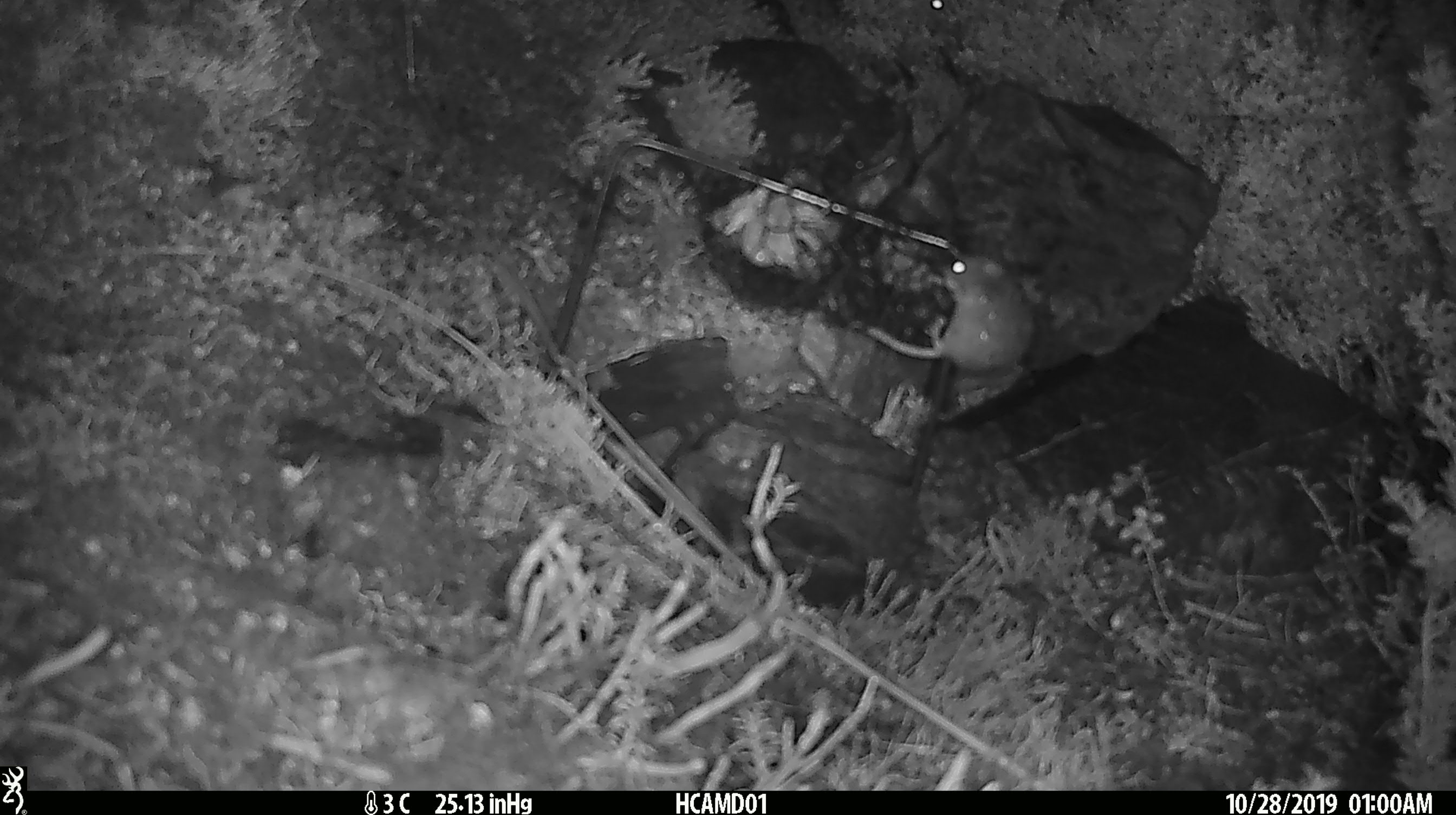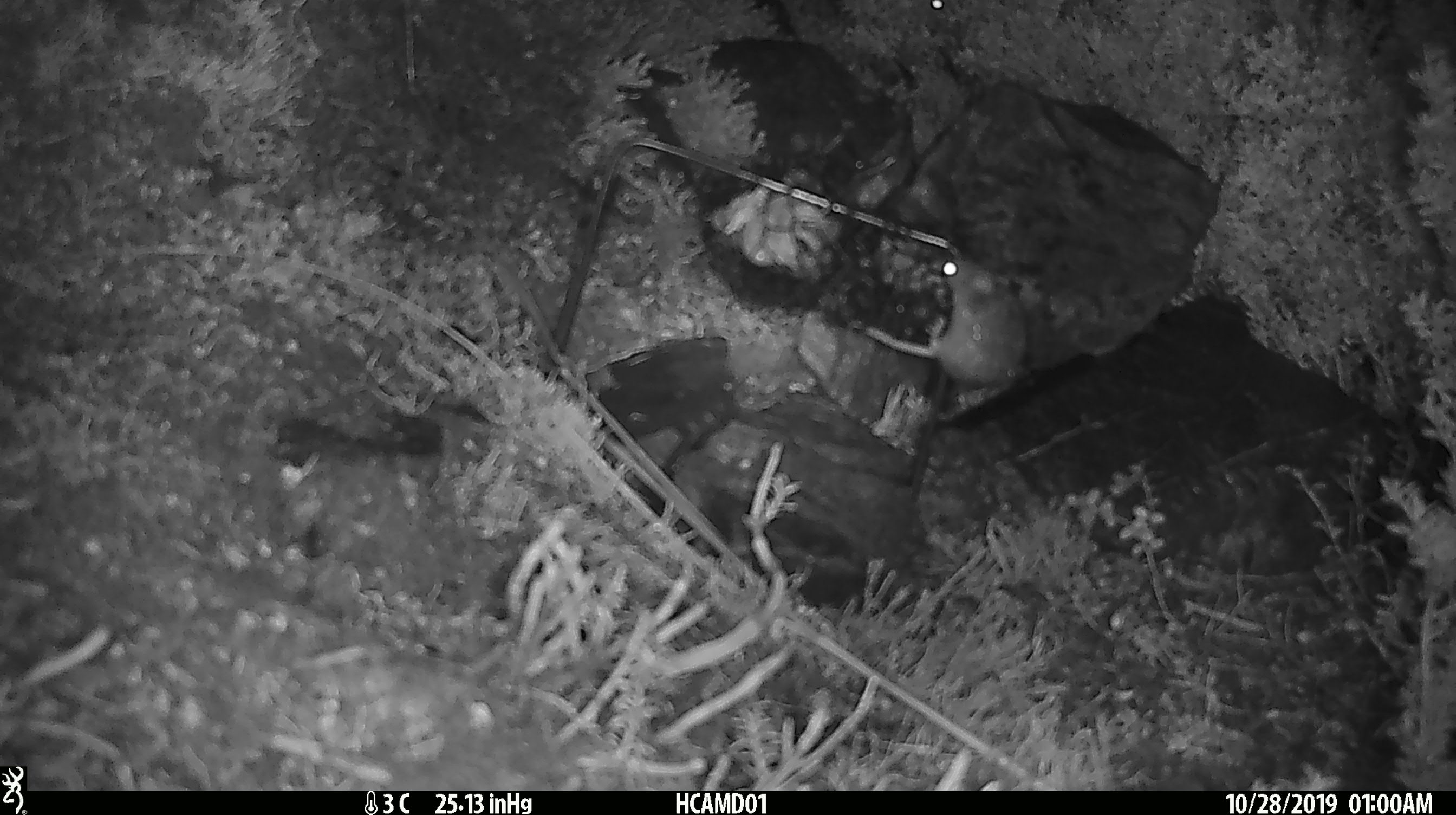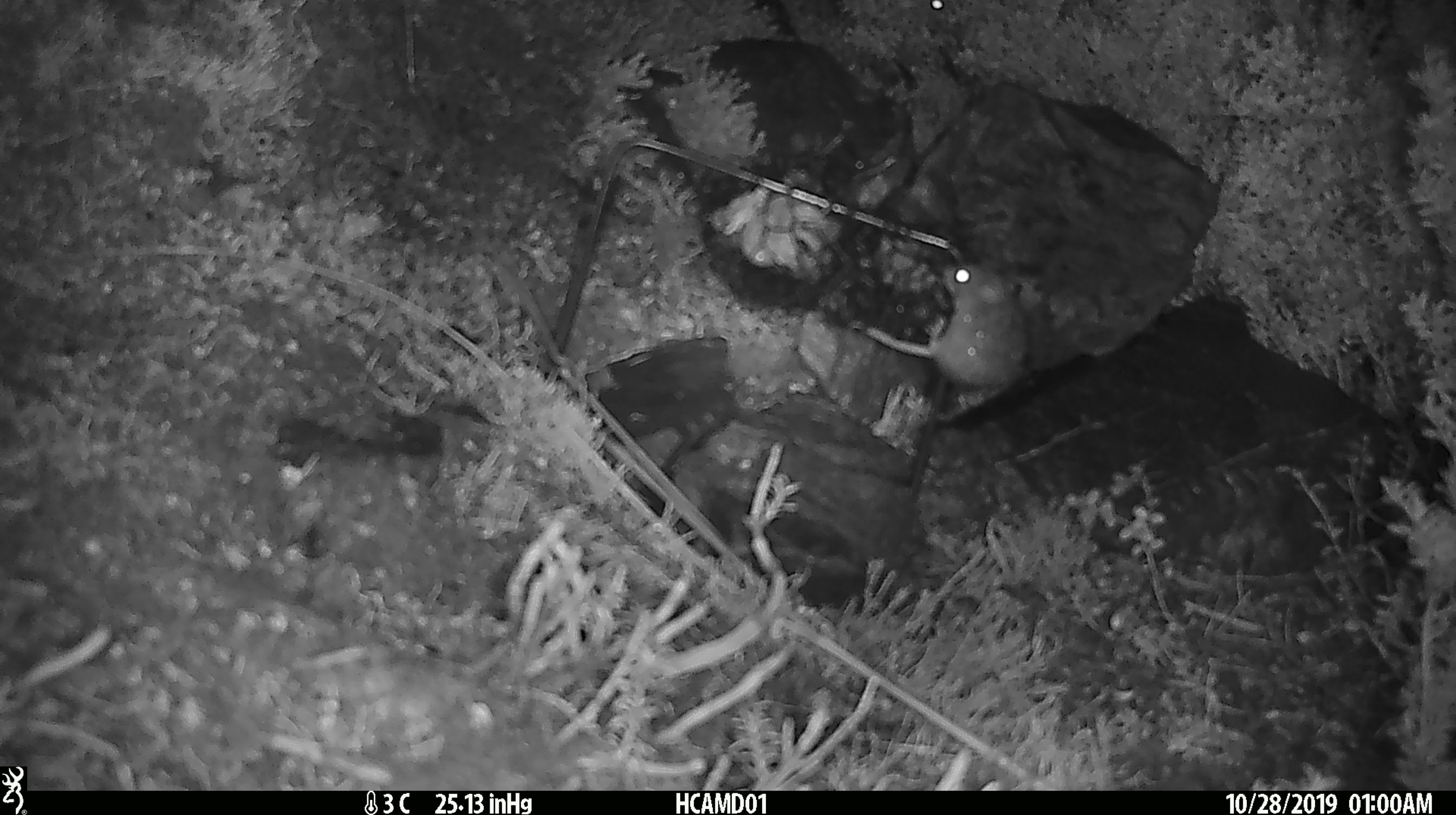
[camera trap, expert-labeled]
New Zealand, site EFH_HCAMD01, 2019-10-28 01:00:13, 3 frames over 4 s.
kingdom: Animalia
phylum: Chordata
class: Mammalia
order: Rodentia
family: Muridae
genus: Mus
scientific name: Mus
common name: mouse